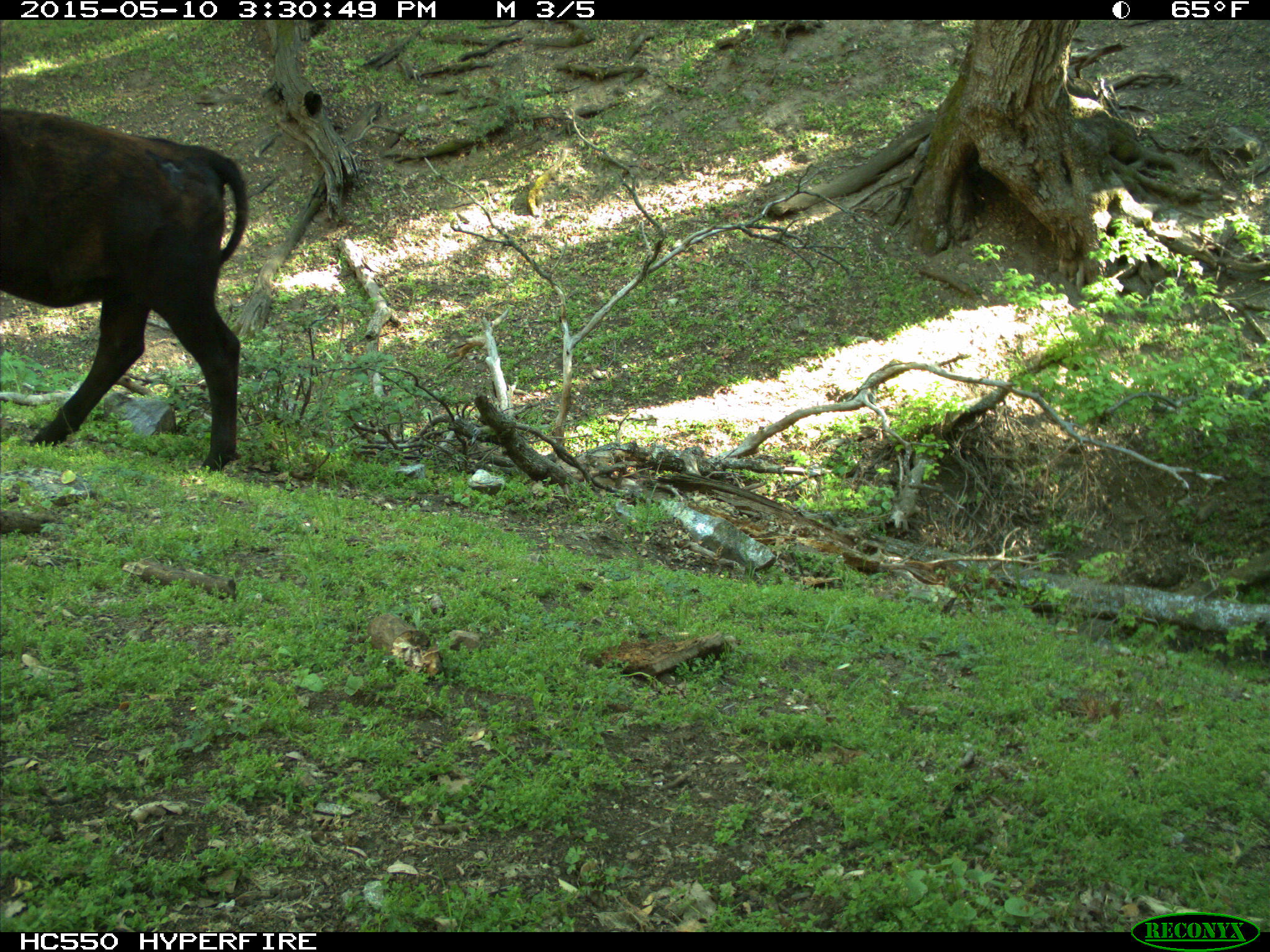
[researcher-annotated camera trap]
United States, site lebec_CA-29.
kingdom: Animalia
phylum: Chordata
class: Mammalia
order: Artiodactyla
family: Bovidae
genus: Bos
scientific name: Bos taurus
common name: domestic cow